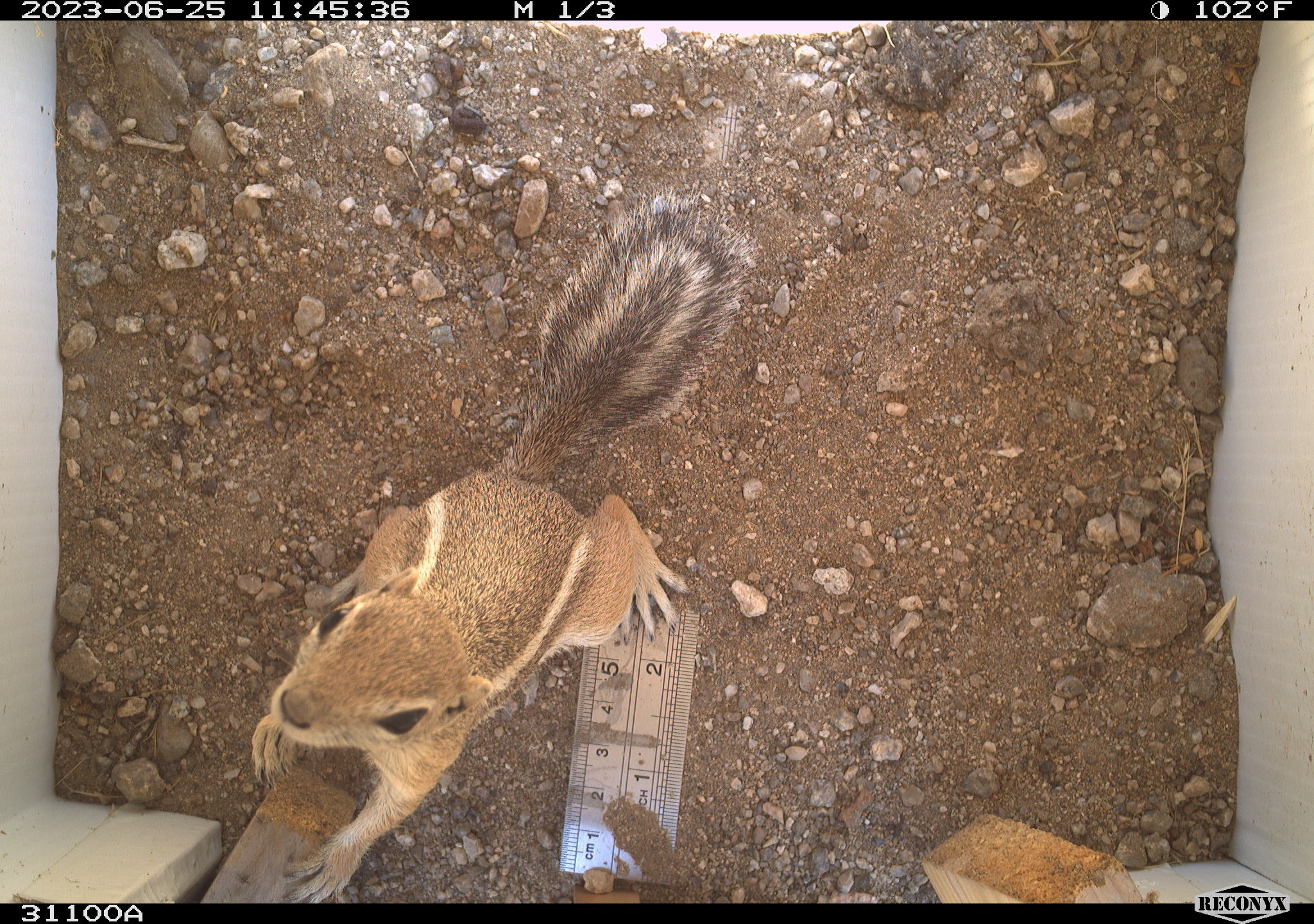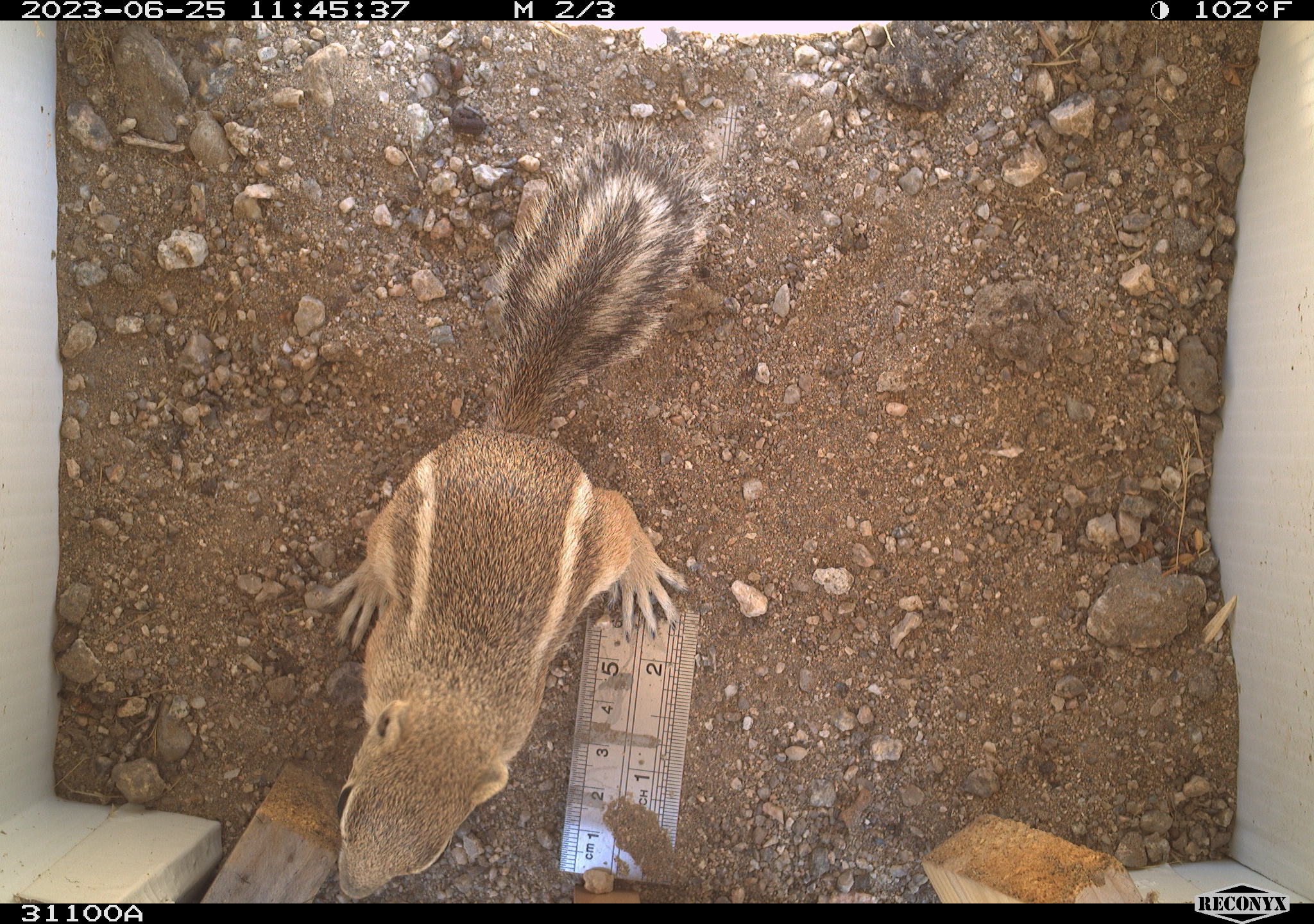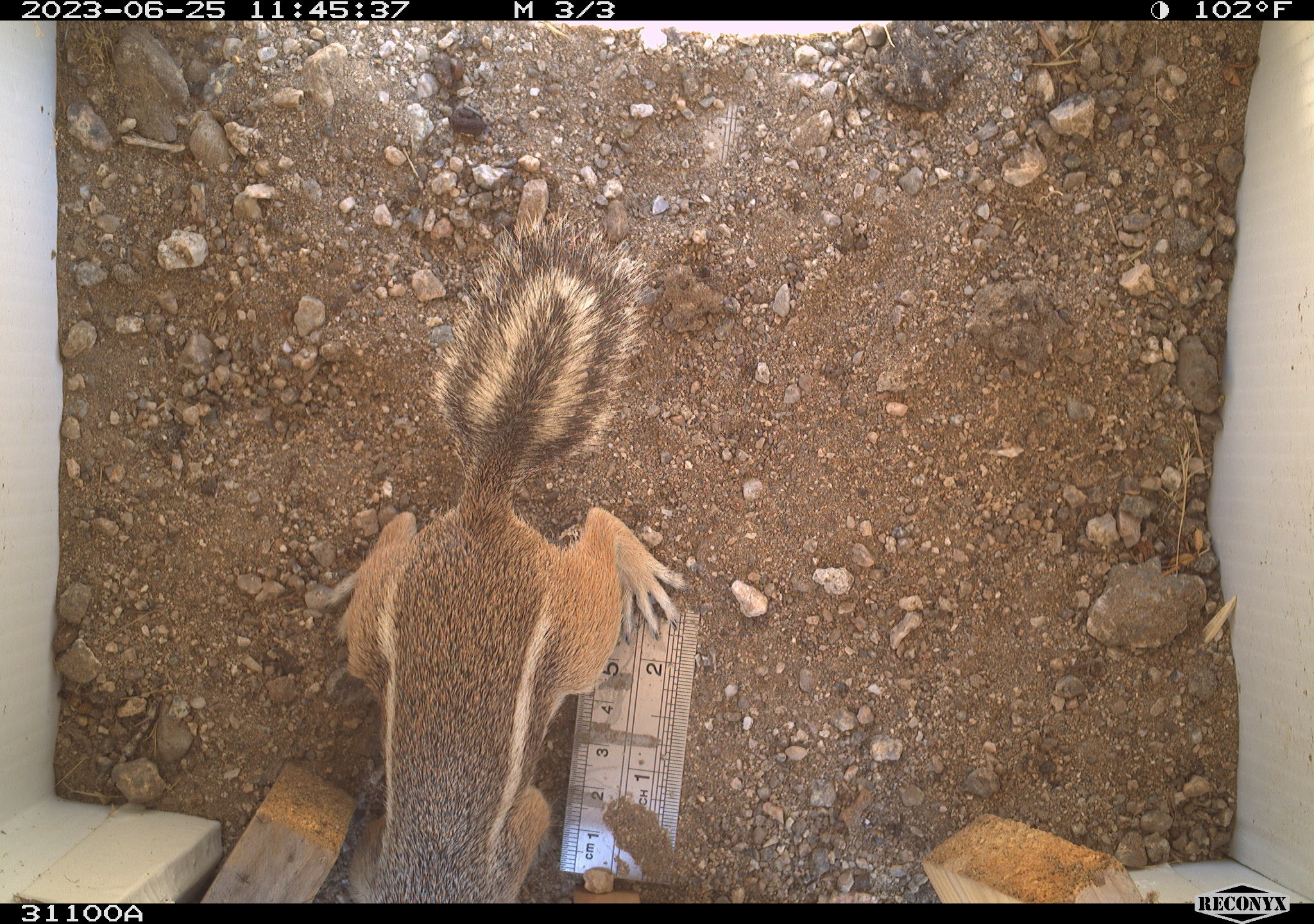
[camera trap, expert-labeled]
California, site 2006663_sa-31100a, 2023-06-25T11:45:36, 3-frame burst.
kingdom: Animalia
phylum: Chordata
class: Mammalia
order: Rodentia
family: Sciuridae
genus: Ammospermophilus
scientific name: Ammospermophilus leucurus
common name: white-tailed antelope squirrel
White-tailed antelope squirrel (Ammospermophilus leucurus).